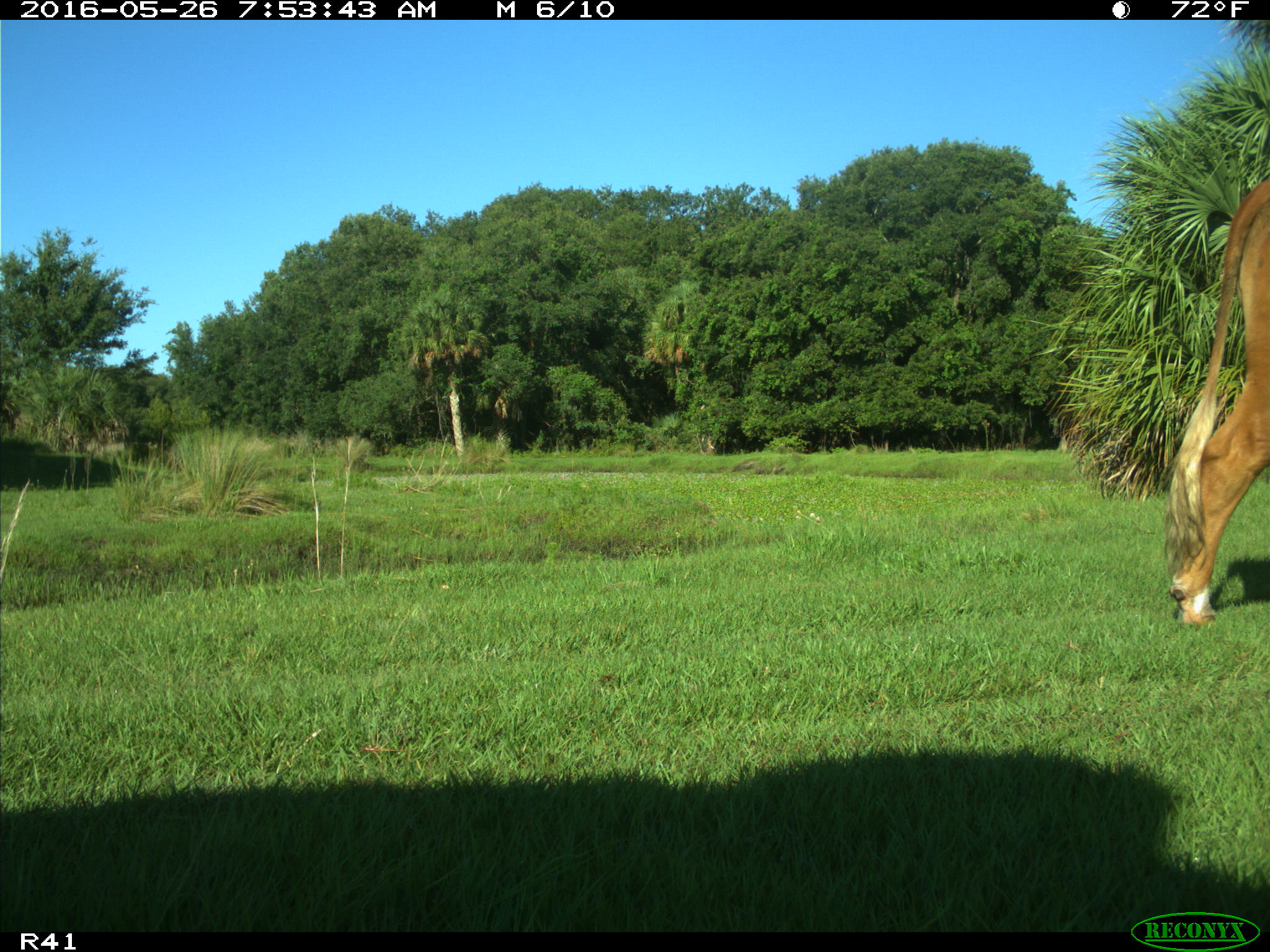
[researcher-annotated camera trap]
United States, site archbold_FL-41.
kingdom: Animalia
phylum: Chordata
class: Mammalia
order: Artiodactyla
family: Bovidae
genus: Bos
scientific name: Bos taurus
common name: domestic cow